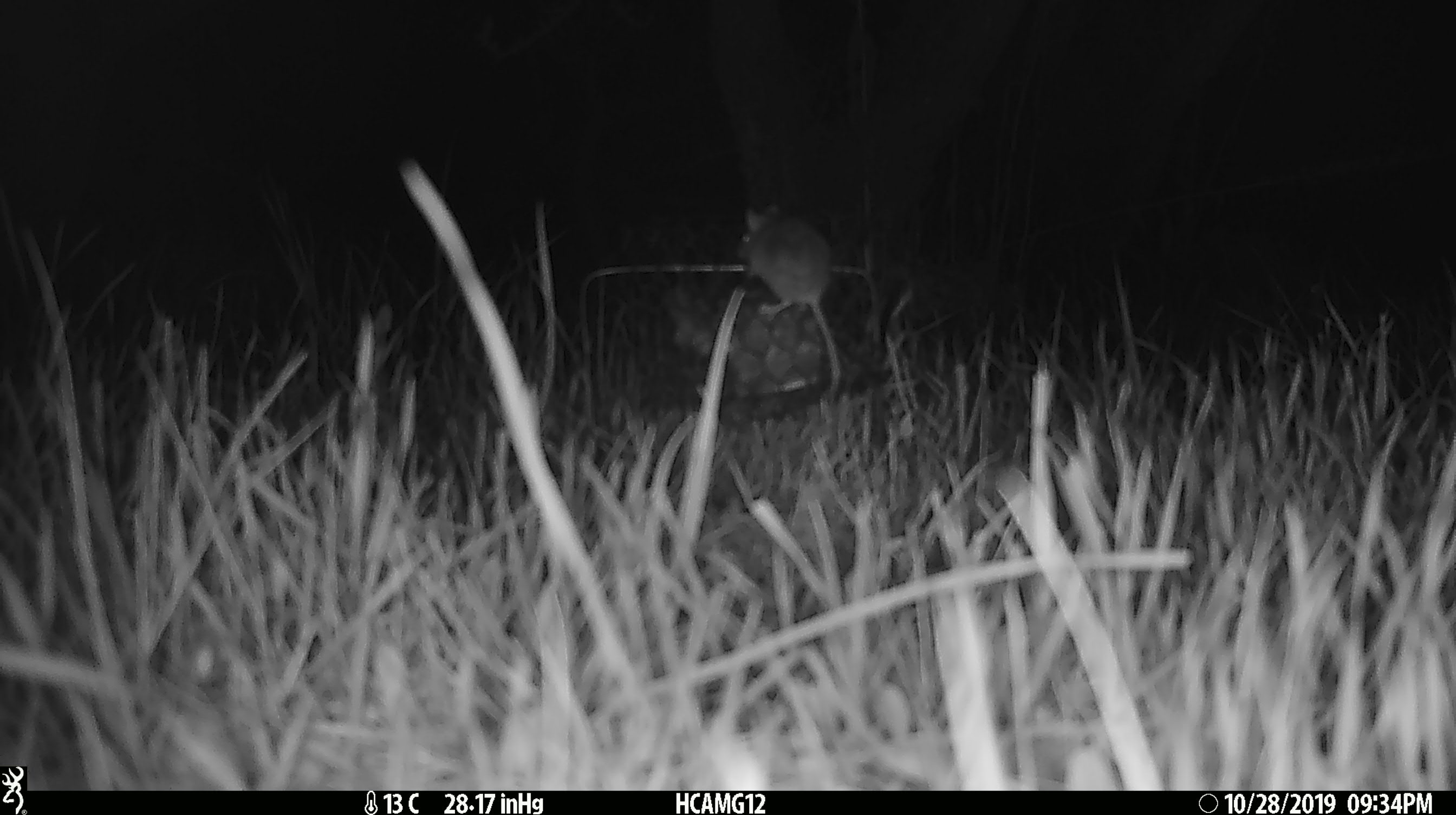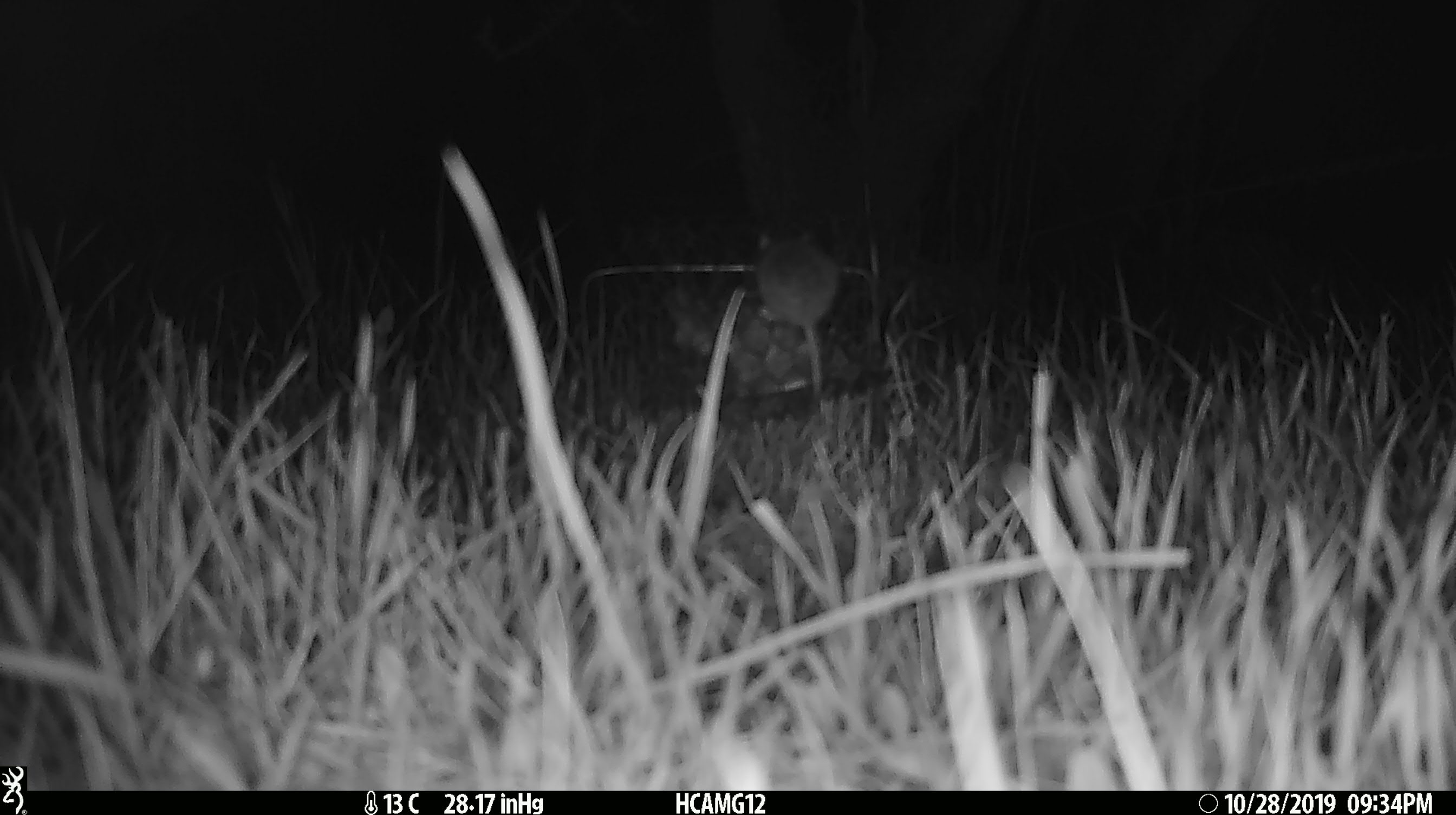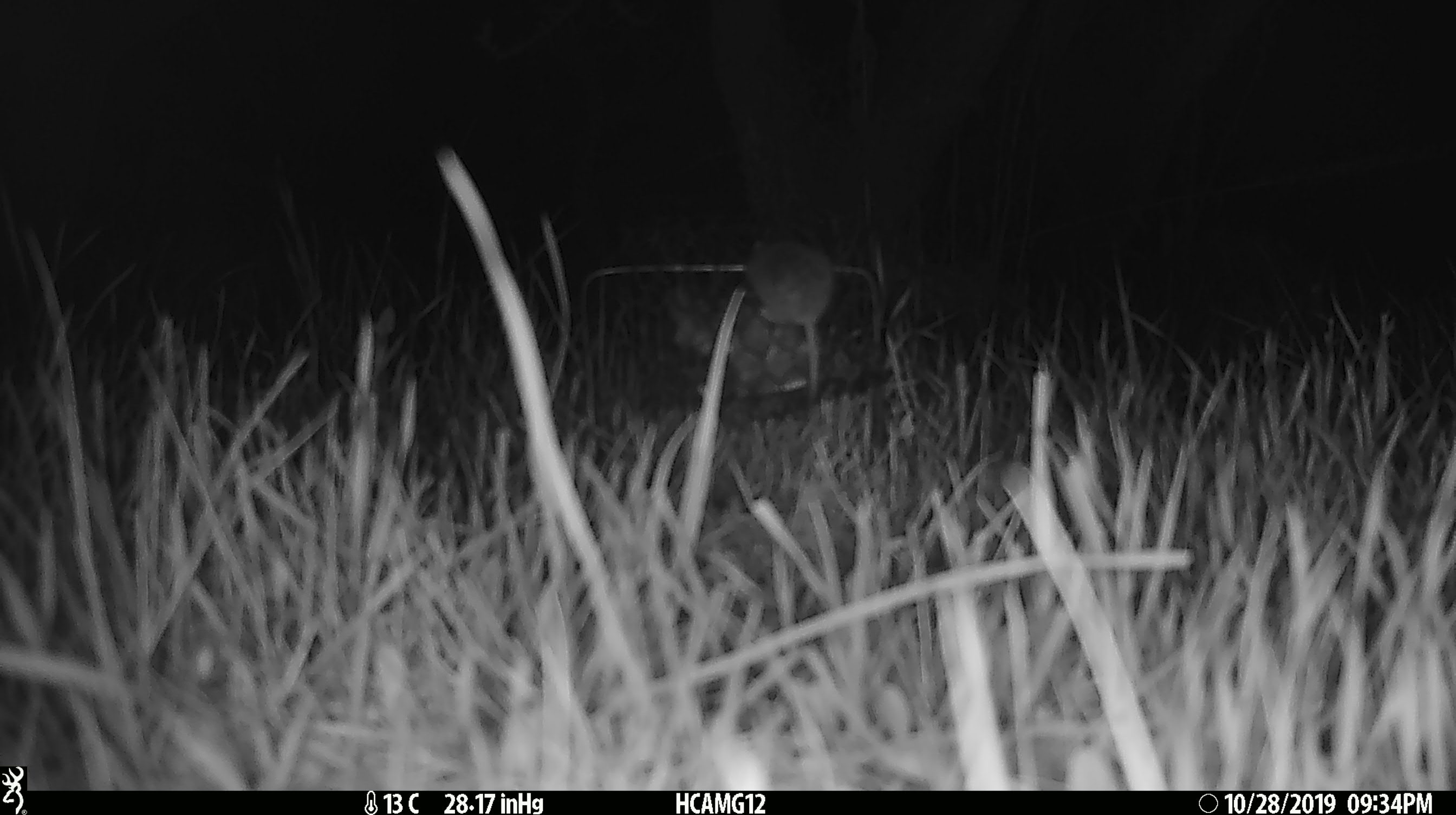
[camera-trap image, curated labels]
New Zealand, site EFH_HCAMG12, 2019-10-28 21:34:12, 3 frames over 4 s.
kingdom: Animalia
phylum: Chordata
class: Mammalia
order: Rodentia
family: Muridae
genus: Mus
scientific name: Mus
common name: mouse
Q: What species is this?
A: Mouse (Mus).